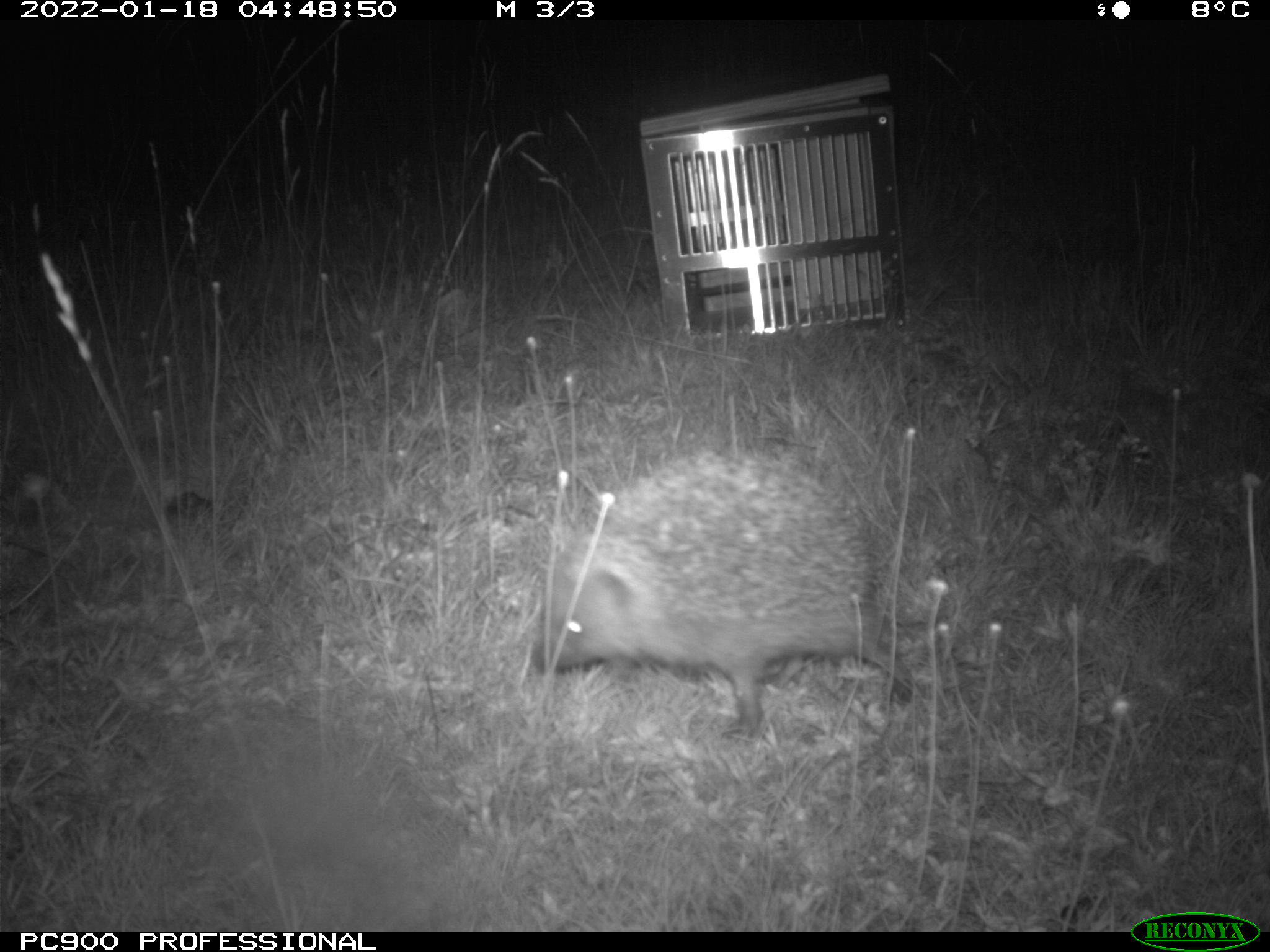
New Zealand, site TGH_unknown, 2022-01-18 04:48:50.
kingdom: Animalia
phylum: Chordata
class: Mammalia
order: Eulipotyphla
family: Erinaceidae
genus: Erinaceus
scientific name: Erinaceus europaeus europaeus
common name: european hedgehog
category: hedgehog